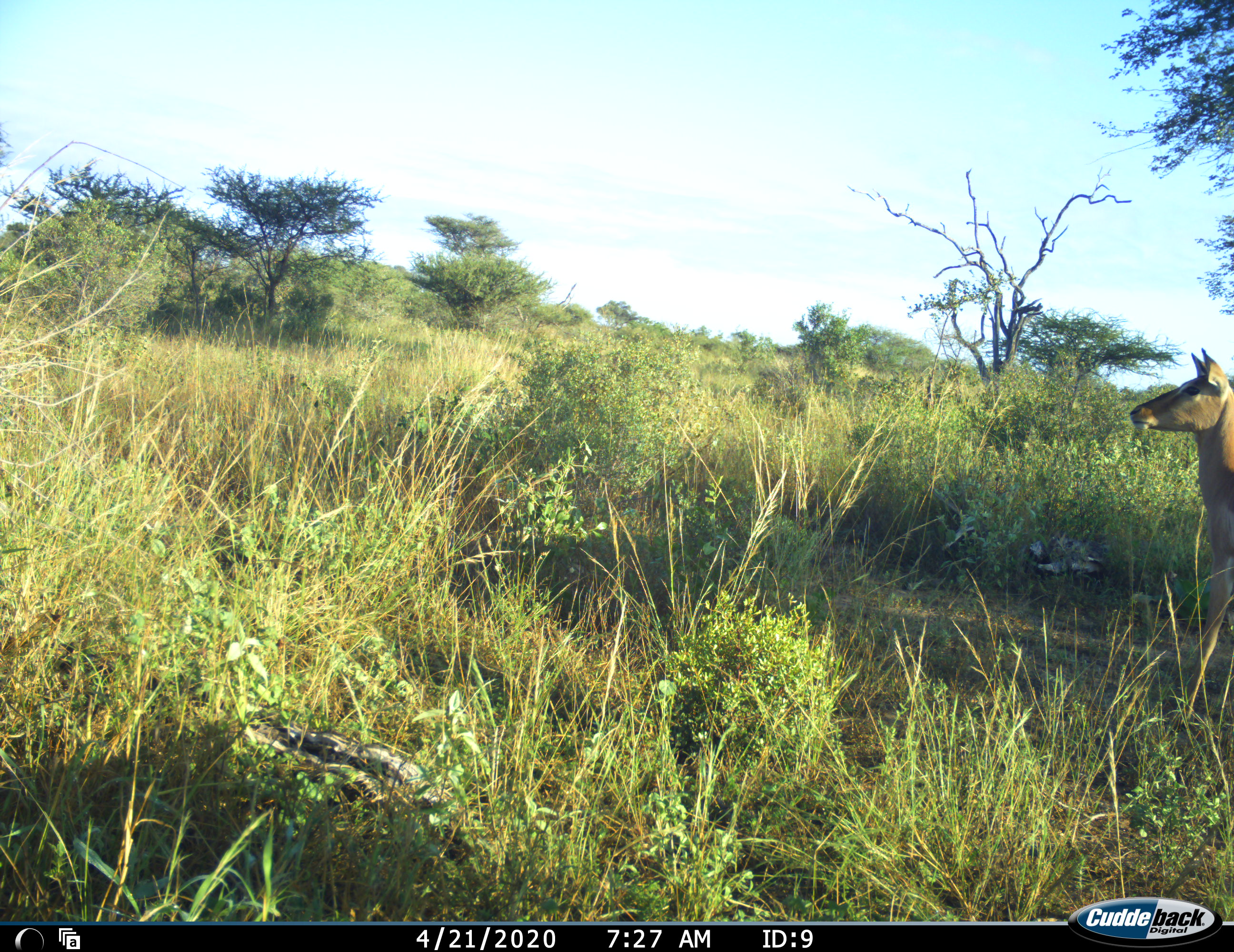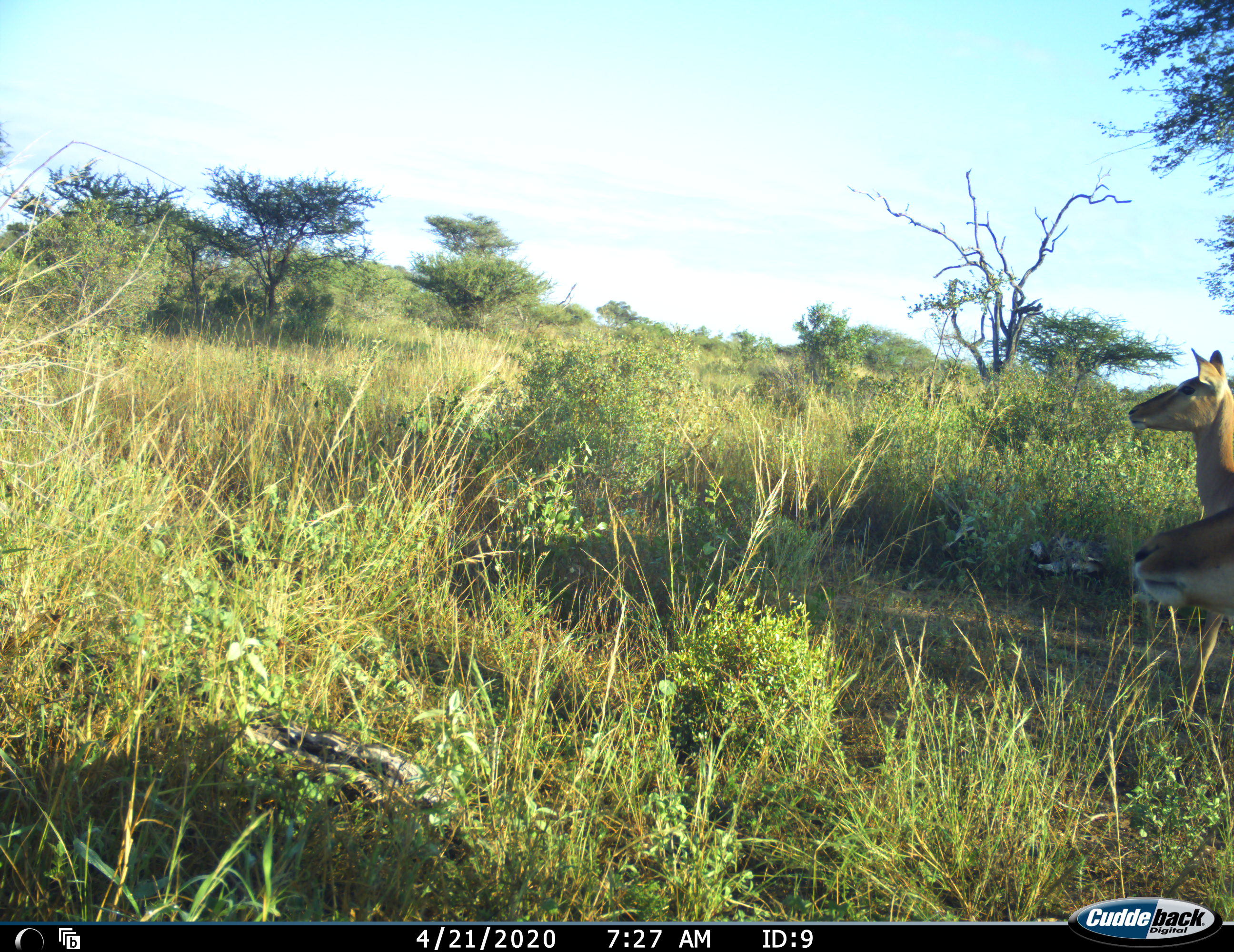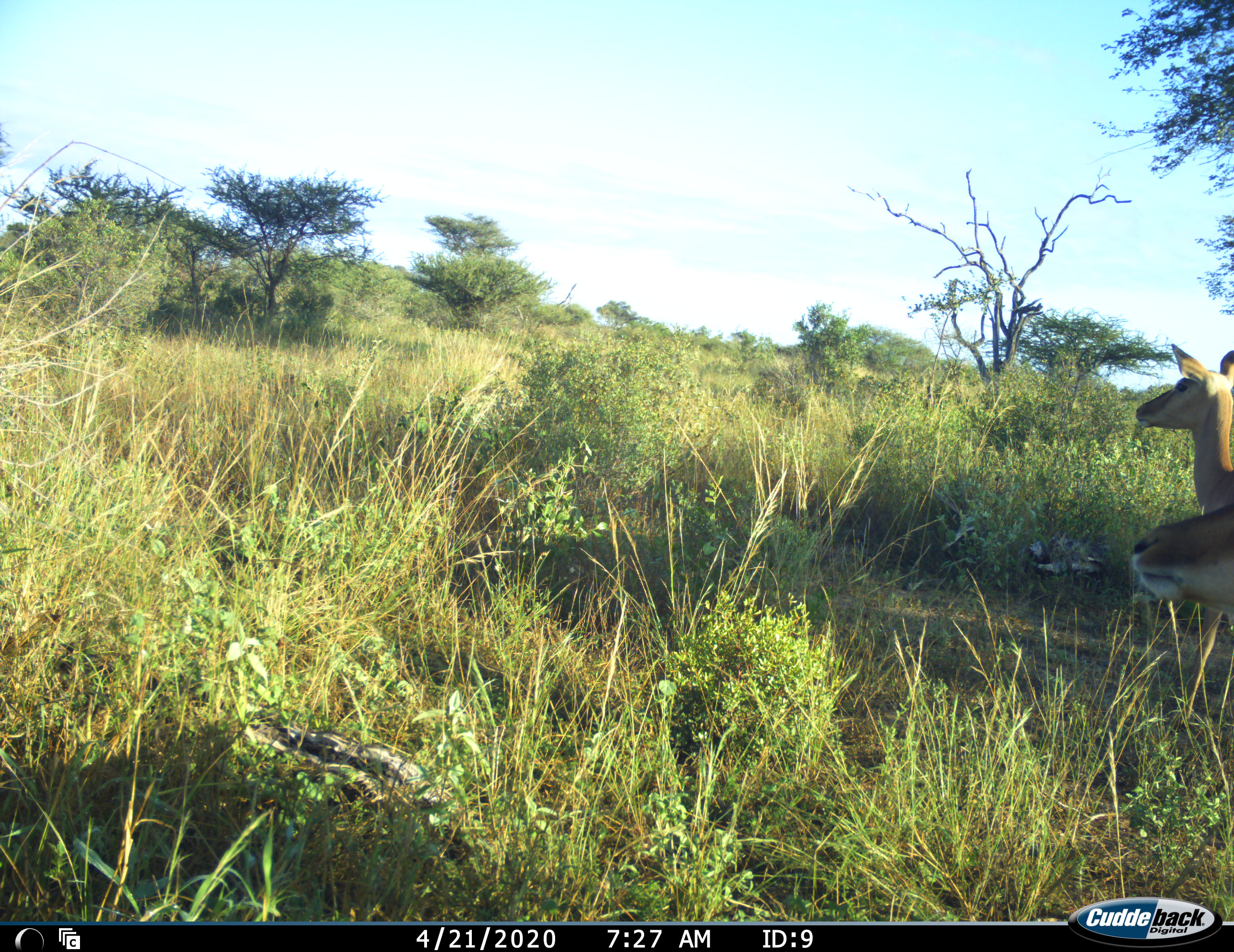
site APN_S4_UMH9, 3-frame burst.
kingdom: Animalia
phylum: Chordata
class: Mammalia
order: Artiodactyla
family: Bovidae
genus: Aepyceros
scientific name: Aepyceros melampus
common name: impala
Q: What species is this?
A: Impala (Aepyceros melampus).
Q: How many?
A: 2.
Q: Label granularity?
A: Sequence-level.